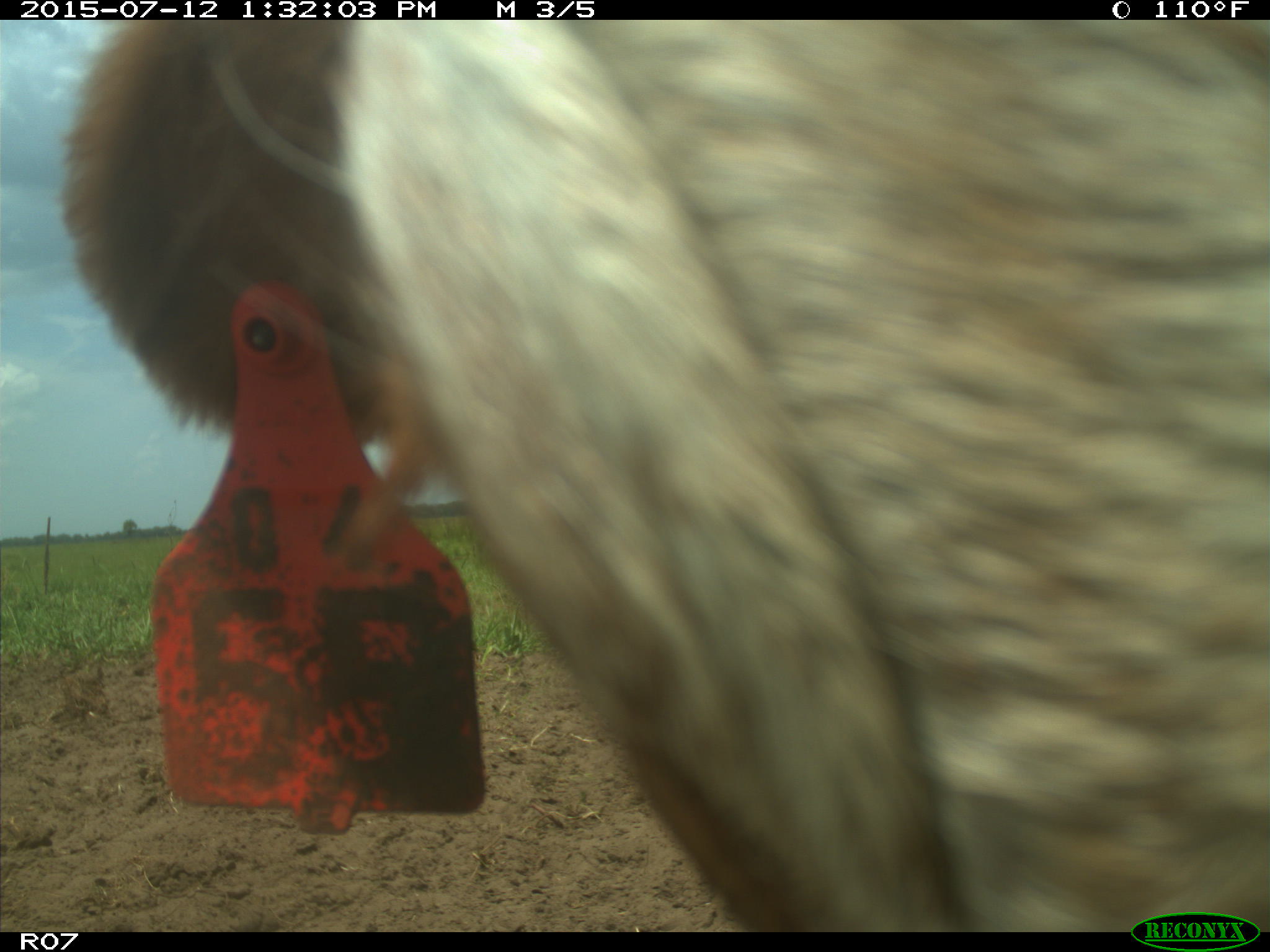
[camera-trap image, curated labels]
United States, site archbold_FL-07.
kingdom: Animalia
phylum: Chordata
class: Mammalia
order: Artiodactyla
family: Bovidae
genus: Bos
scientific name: Bos taurus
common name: domestic cow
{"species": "Bos taurus (domestic cow)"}